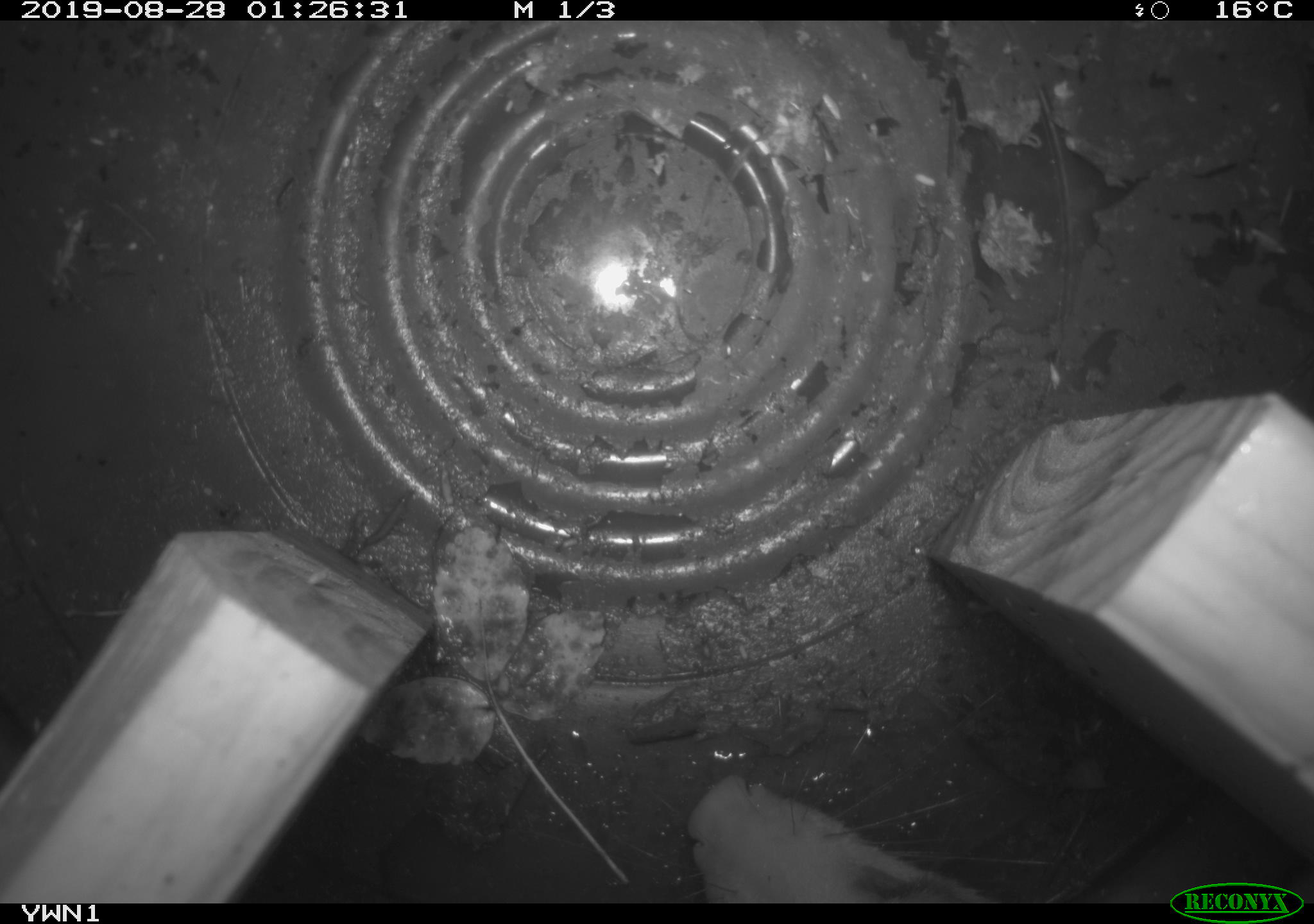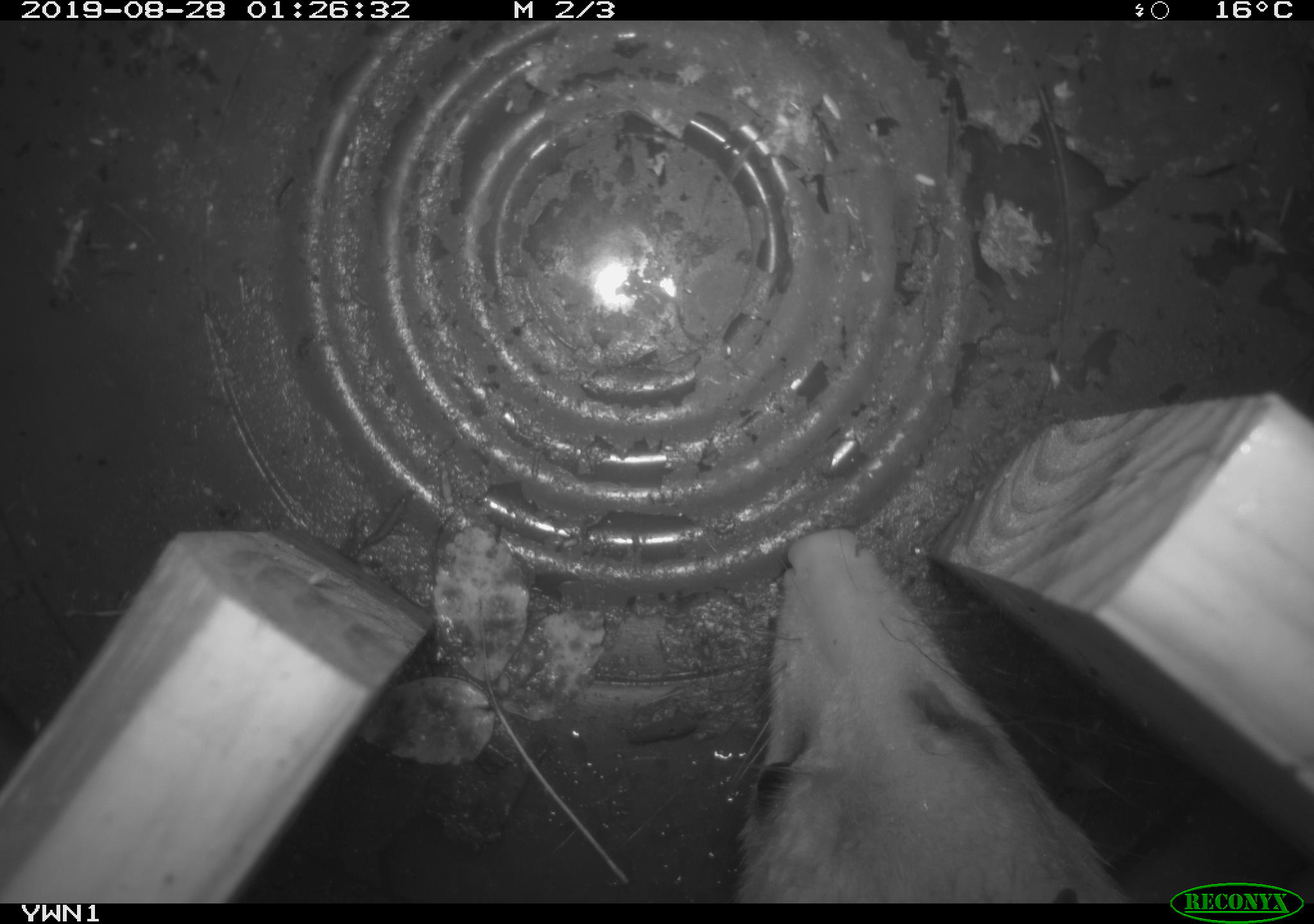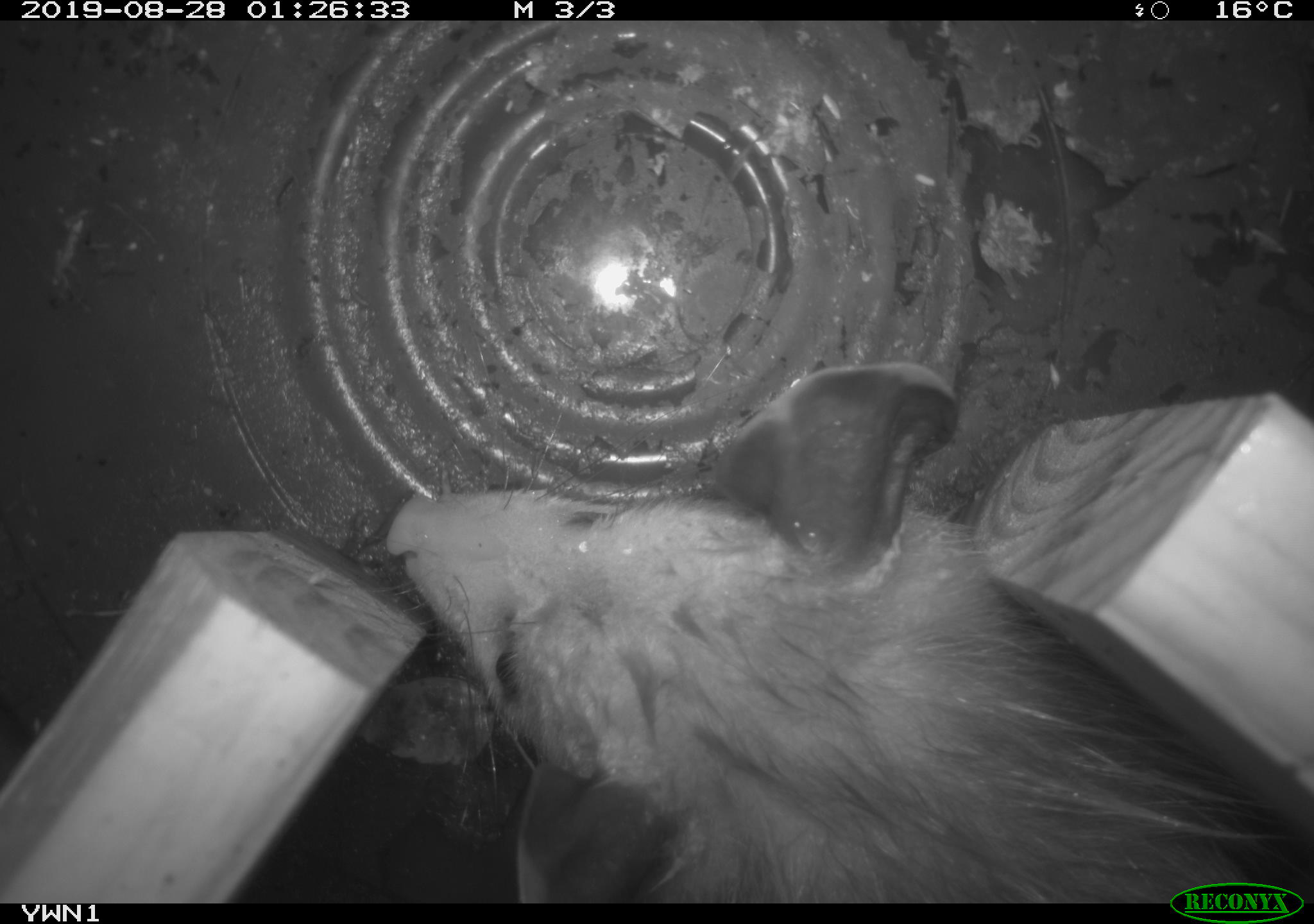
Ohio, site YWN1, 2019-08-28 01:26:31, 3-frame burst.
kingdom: Animalia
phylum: Chordata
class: Mammalia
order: Didelphimorphia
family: Didelphidae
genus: Didelphis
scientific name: Didelphis virginiana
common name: virginia opossum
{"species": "virginia opossum (Didelphis virginiana)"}